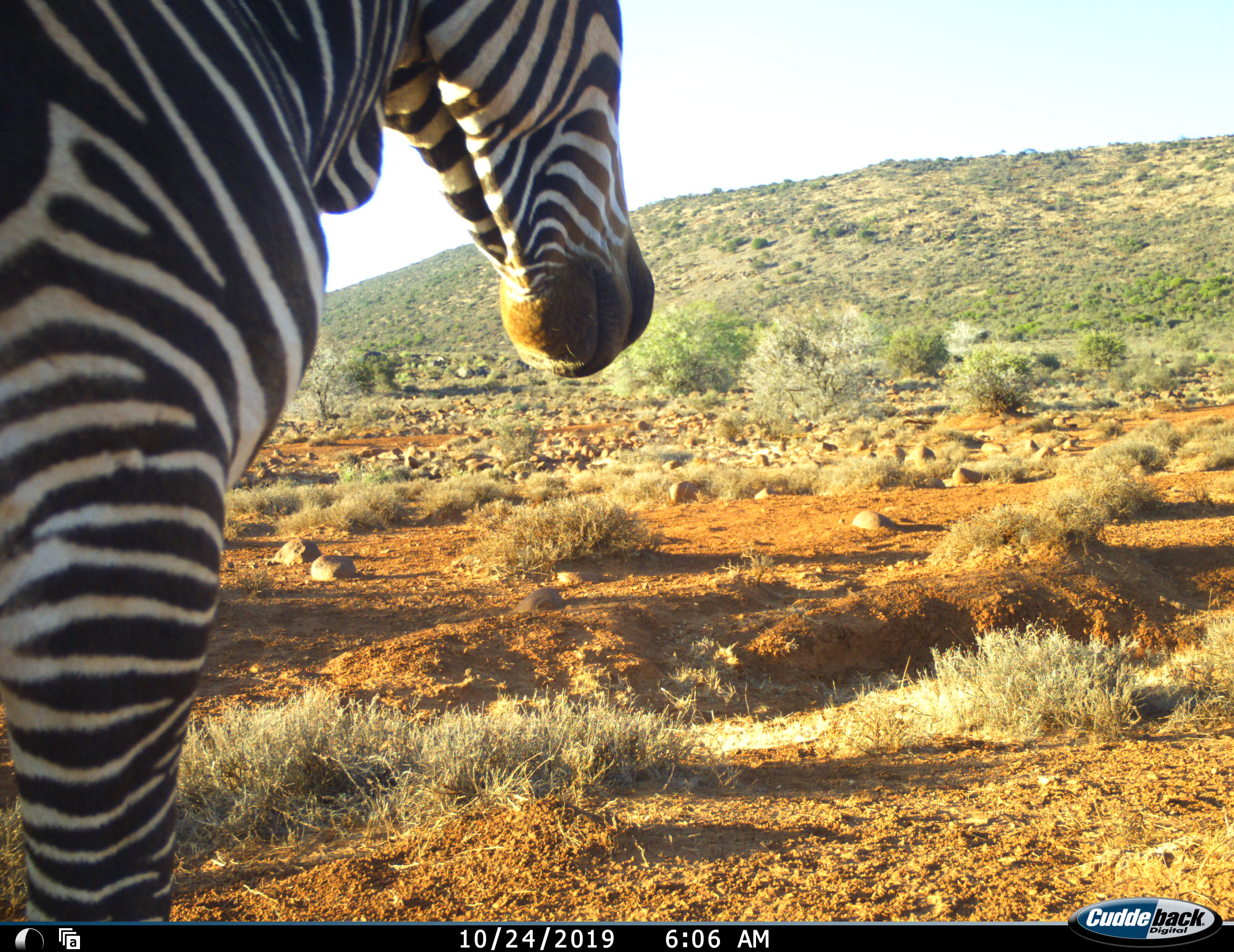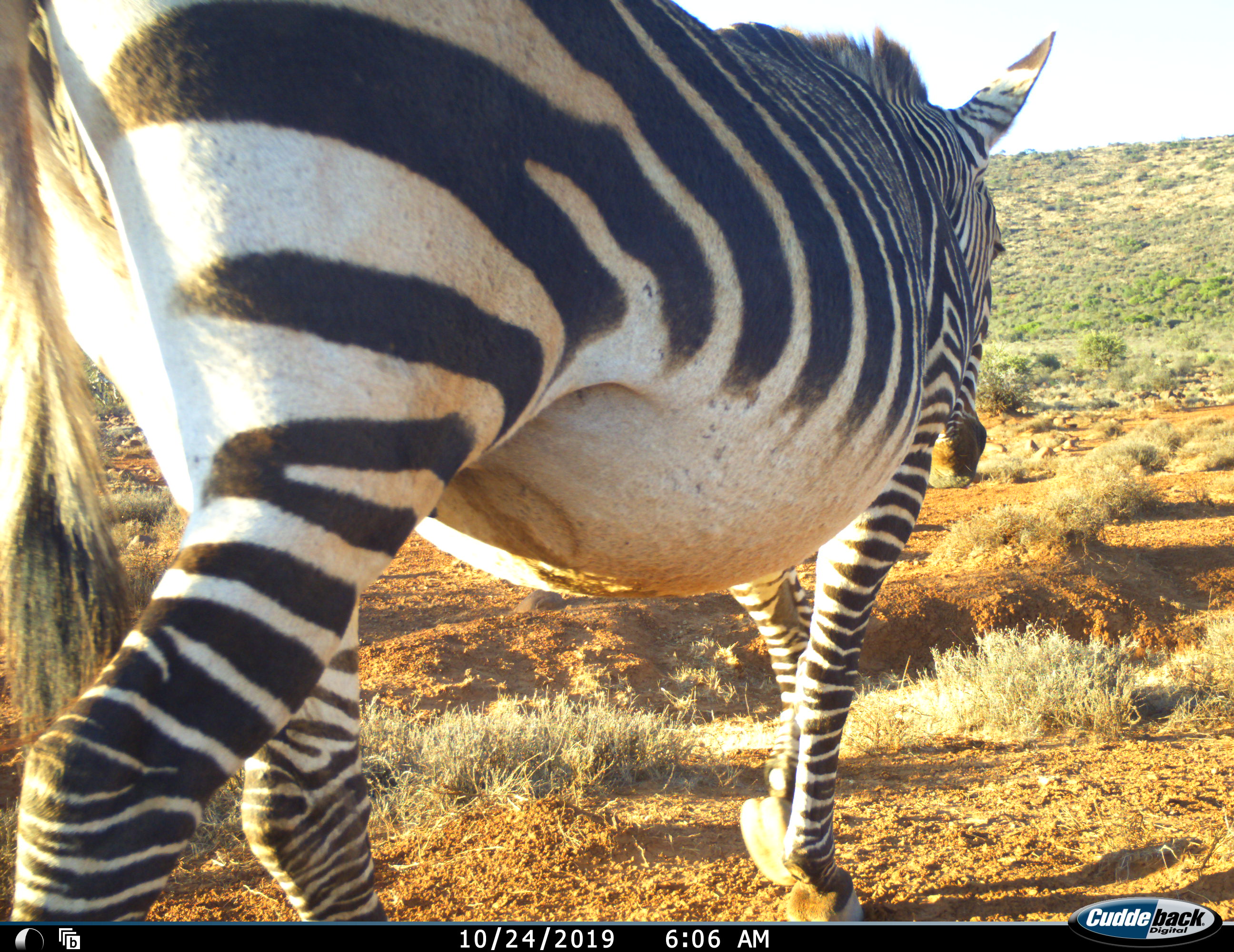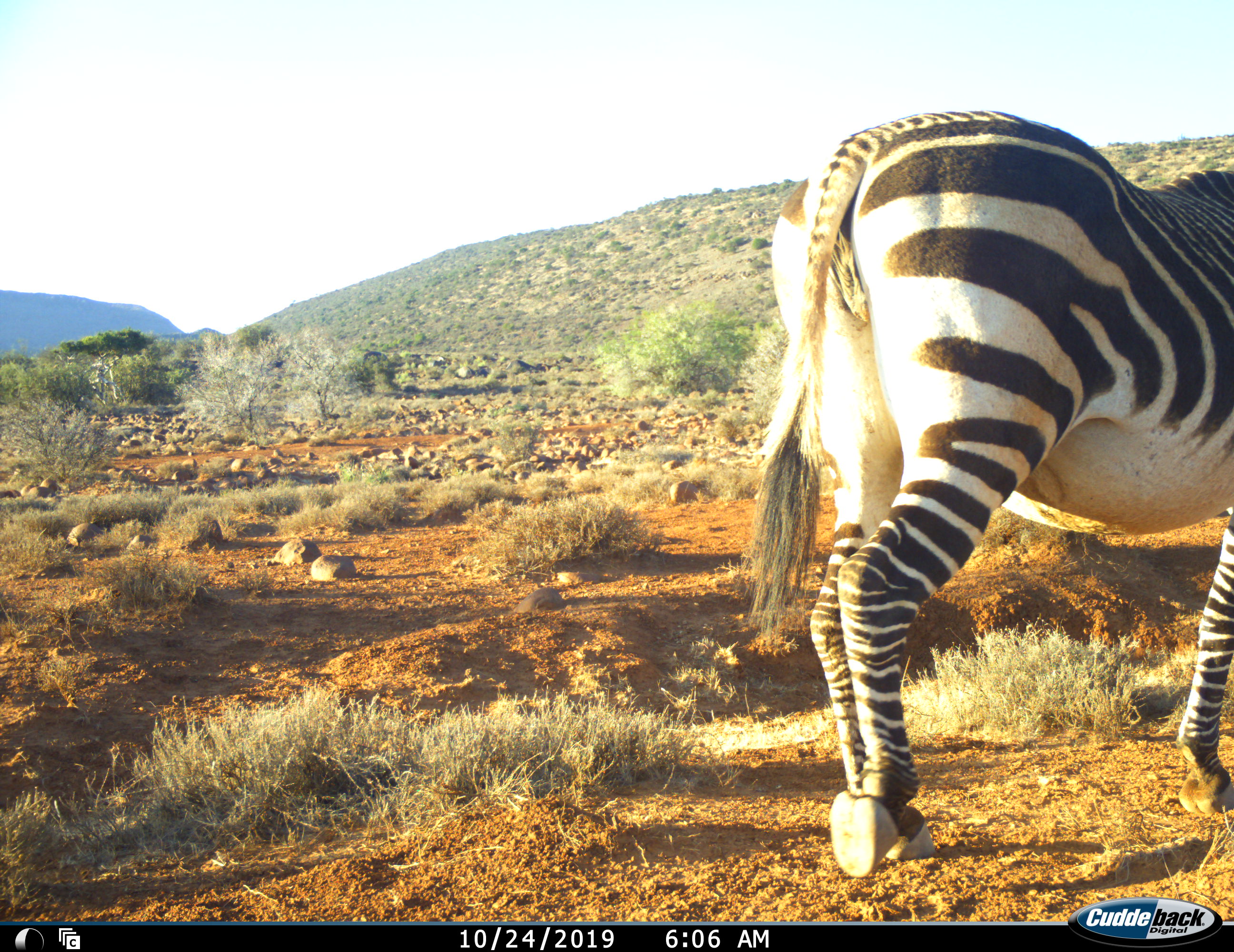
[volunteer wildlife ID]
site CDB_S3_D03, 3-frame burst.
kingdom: Animalia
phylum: Chordata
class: Mammalia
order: Perissodactyla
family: Equidae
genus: Equus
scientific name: Equus zebra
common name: mountain zebra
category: zebramountain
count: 1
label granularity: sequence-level